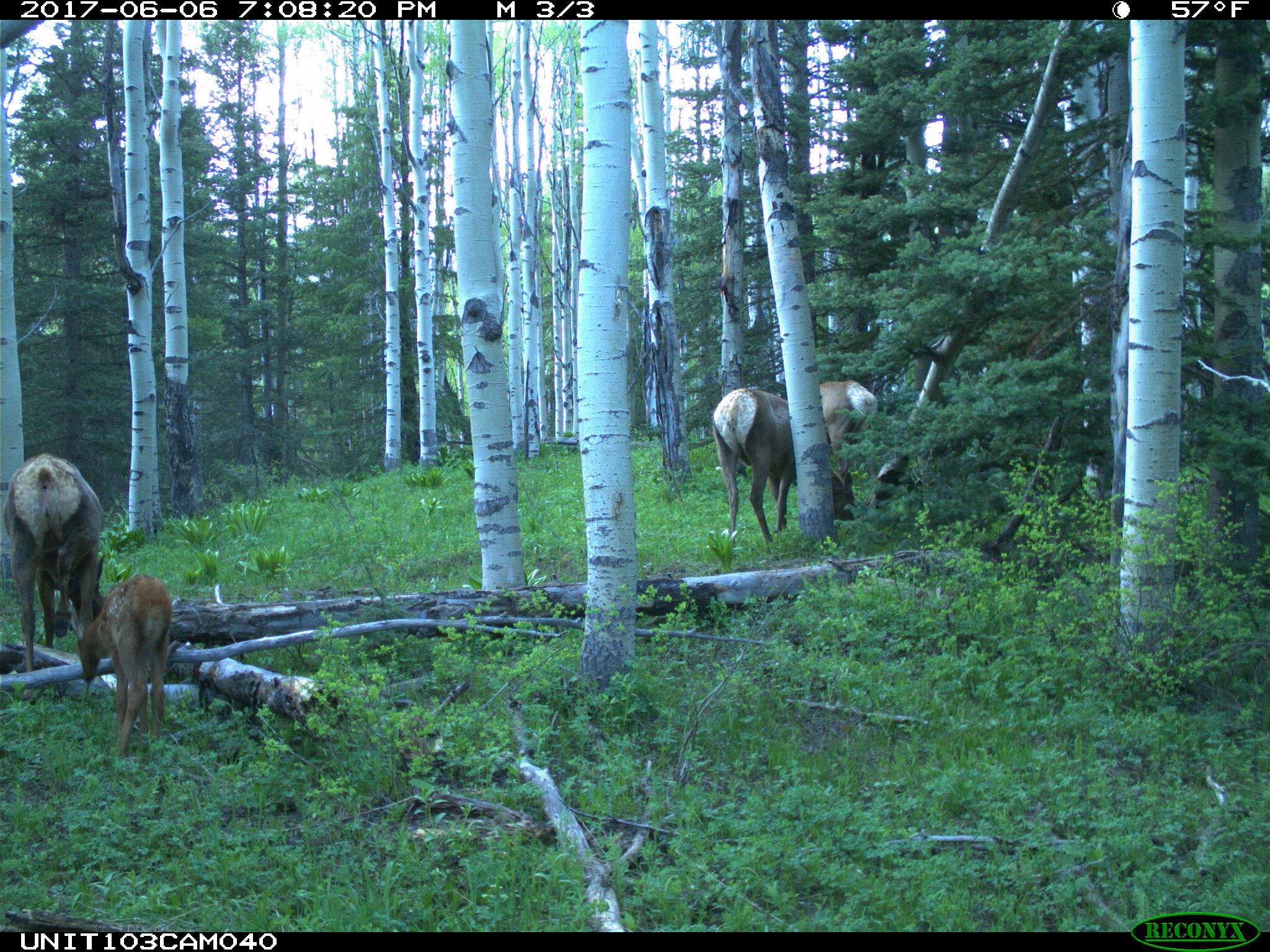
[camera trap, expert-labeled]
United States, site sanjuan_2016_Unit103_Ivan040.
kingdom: Animalia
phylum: Chordata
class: Mammalia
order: Artiodactyla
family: Cervidae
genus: Cervus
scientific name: Cervus elaphus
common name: red deer